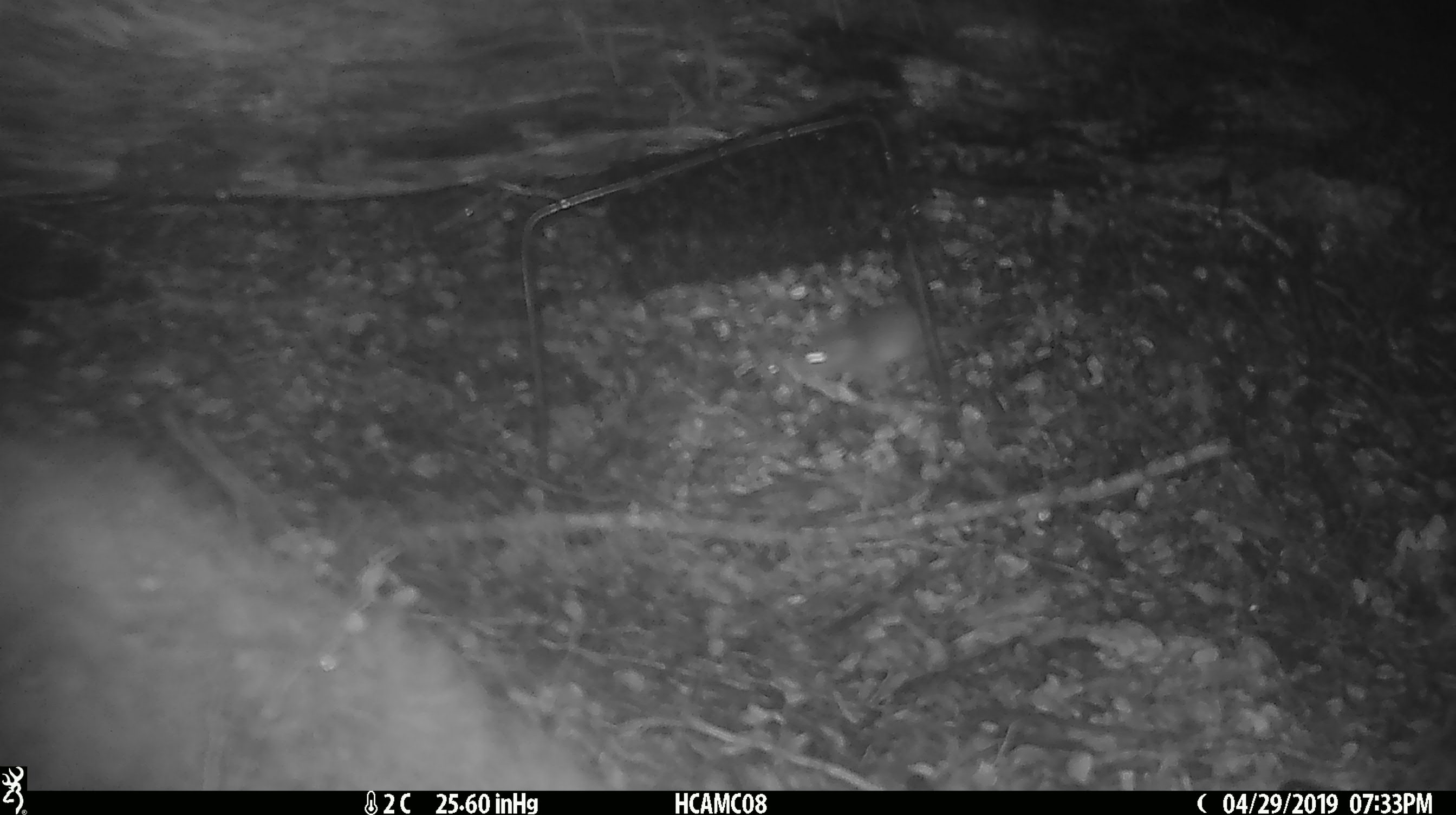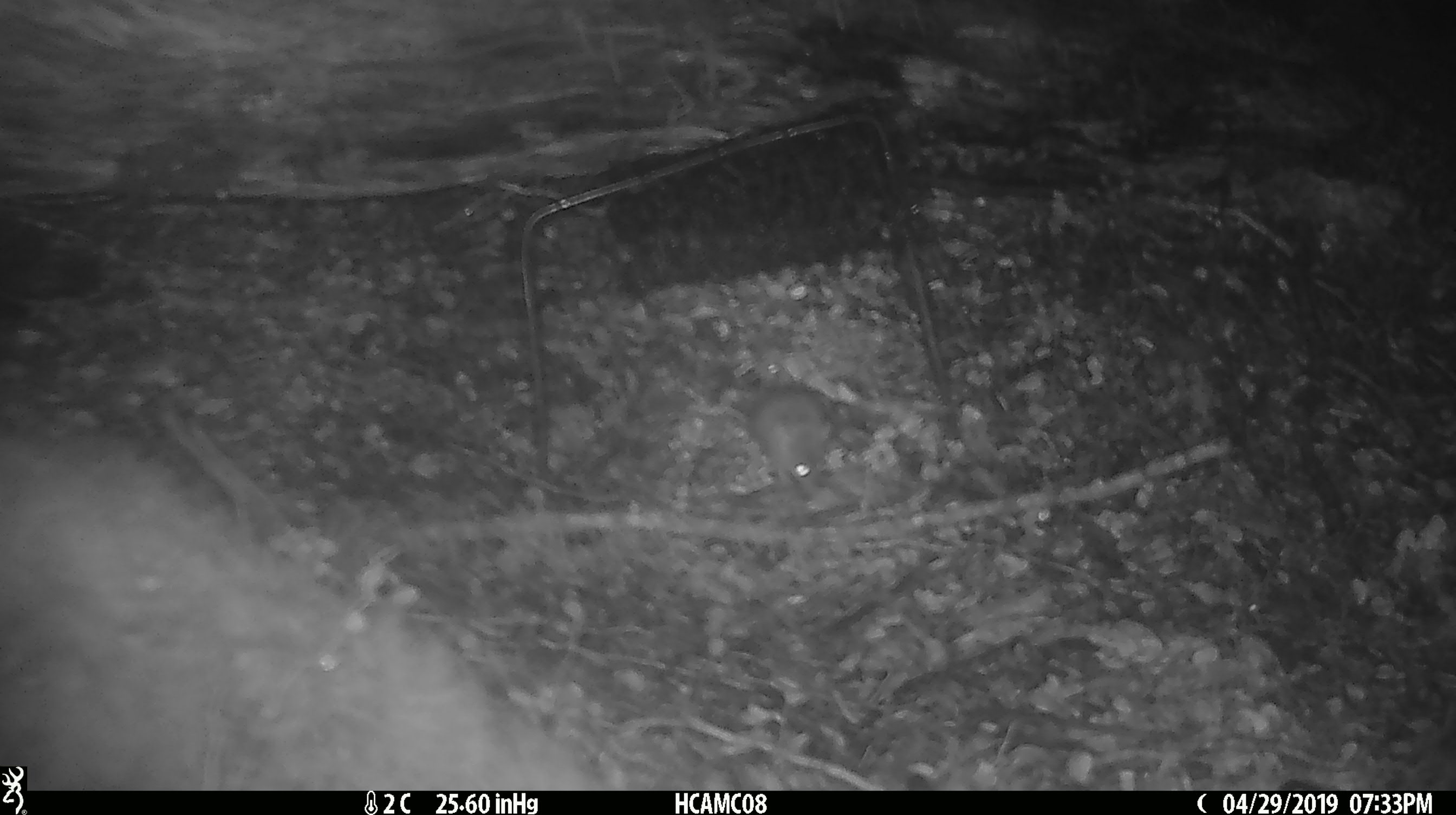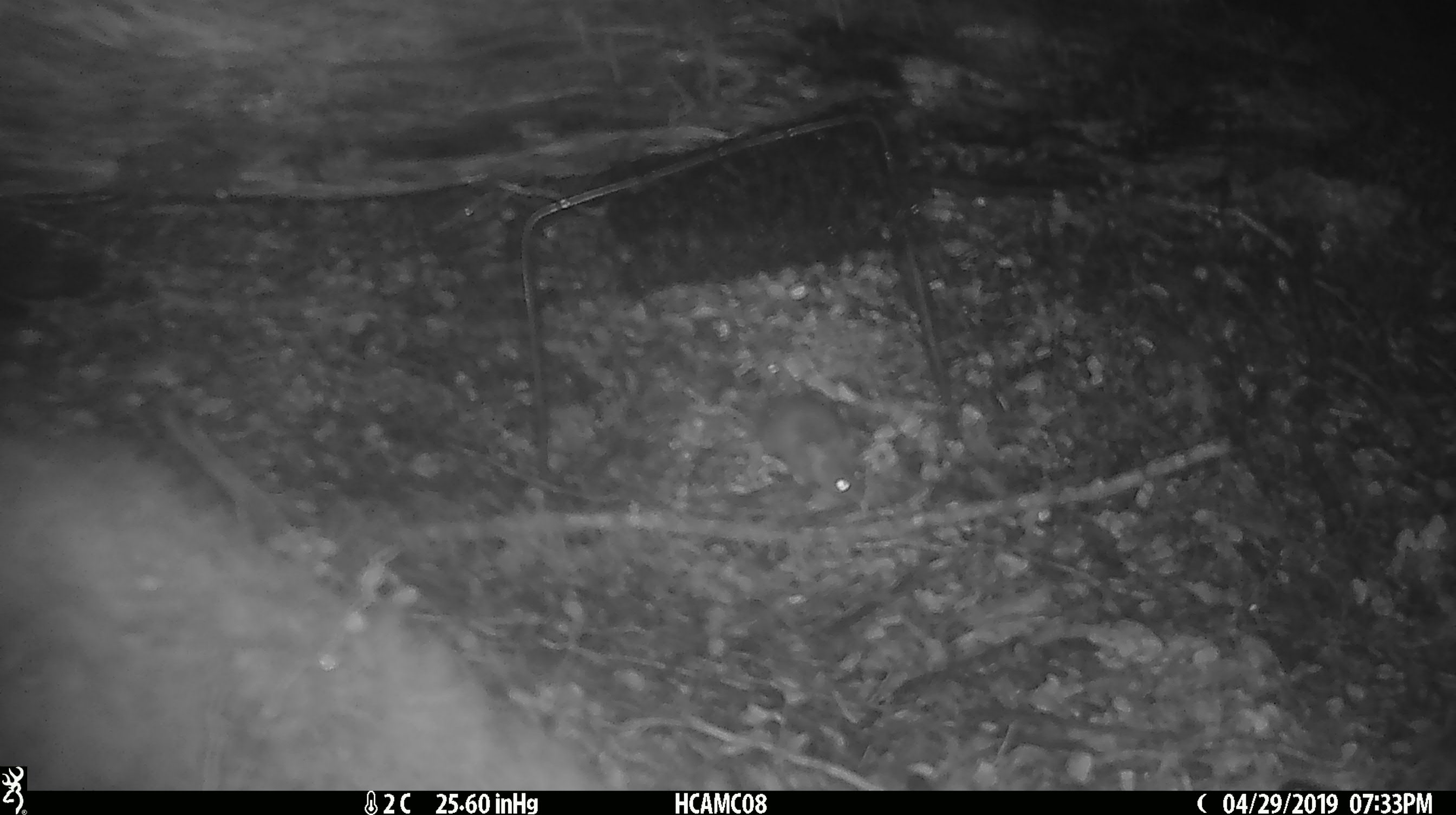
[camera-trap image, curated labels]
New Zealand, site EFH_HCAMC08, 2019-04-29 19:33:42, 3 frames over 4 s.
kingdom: Animalia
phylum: Chordata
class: Mammalia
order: Rodentia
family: Muridae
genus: Mus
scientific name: Mus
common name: mouse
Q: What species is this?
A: Mouse (Mus).